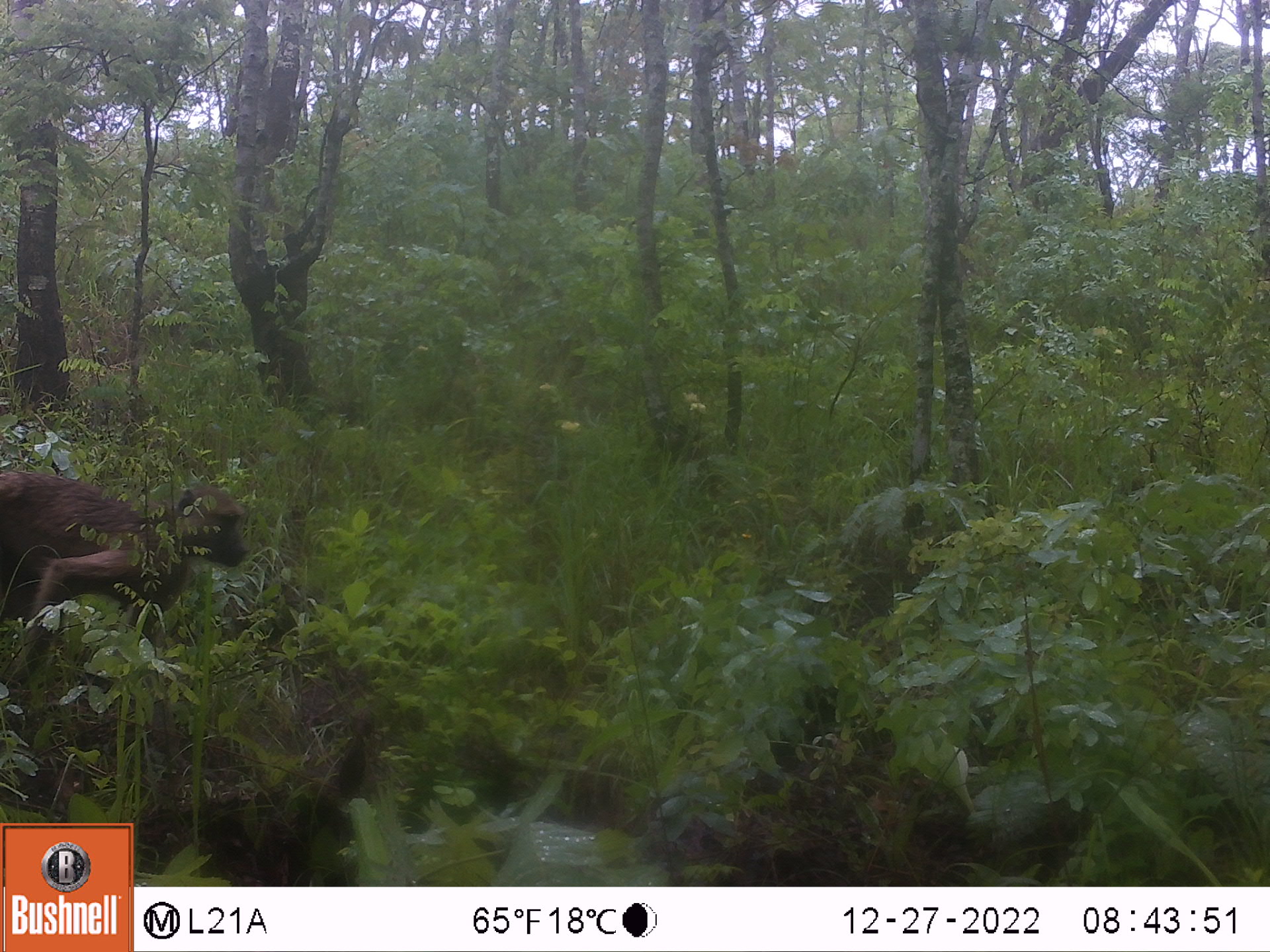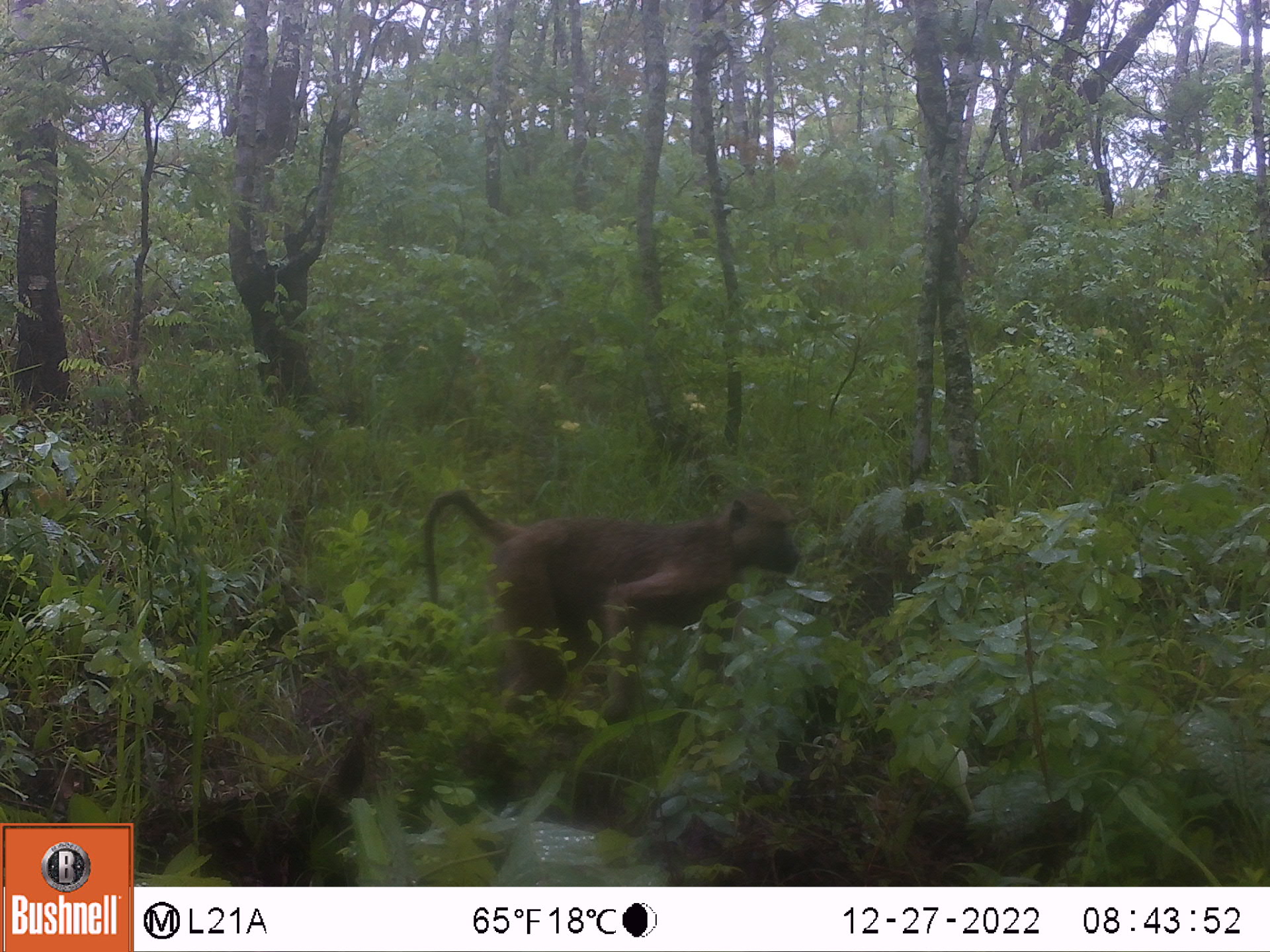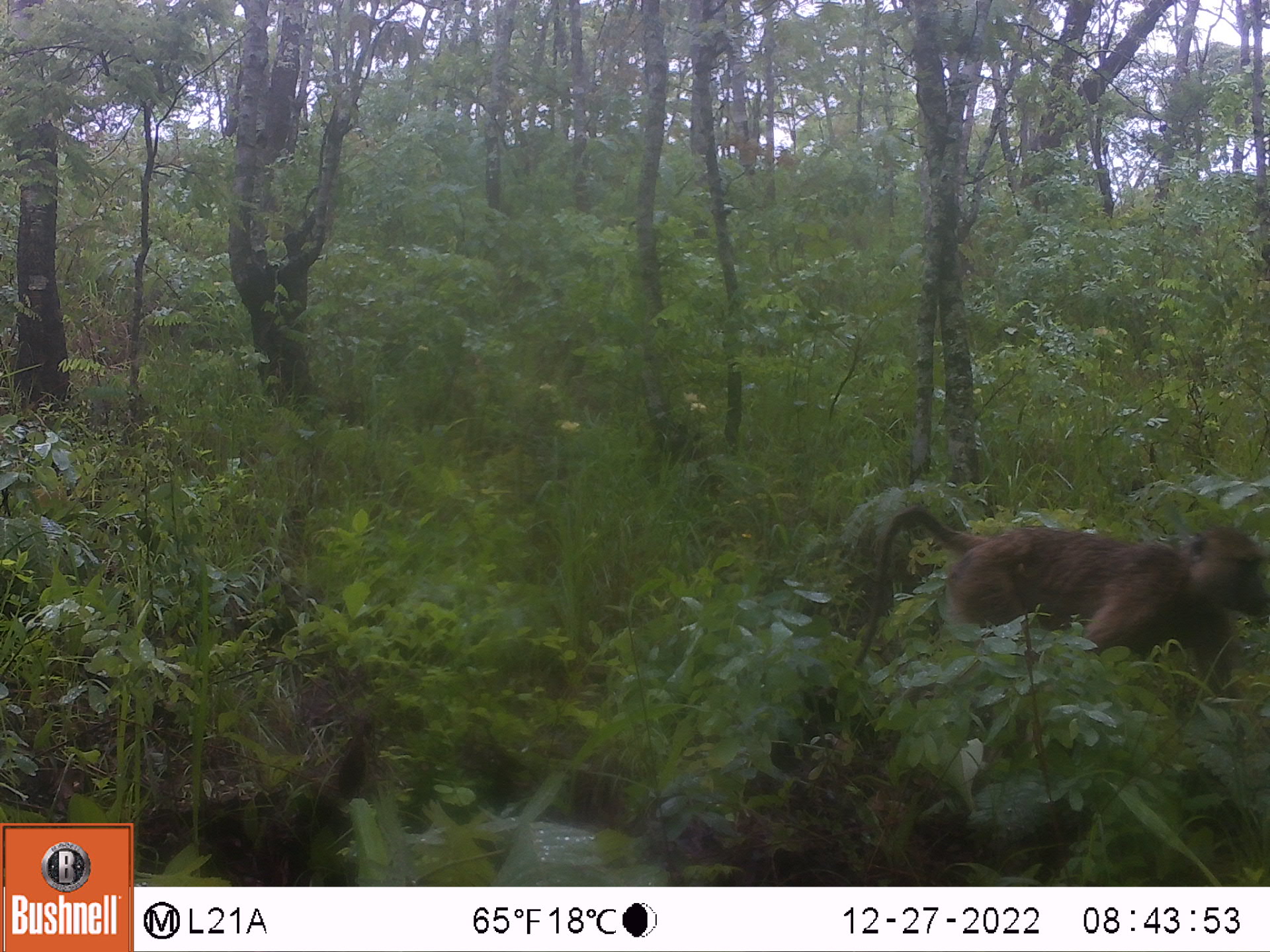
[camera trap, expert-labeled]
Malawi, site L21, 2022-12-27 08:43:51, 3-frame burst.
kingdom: Animalia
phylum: Chordata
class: Mammalia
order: Primates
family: Cercopithecidae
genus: Papio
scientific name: Papio cynocephalus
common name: yellow baboon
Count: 1.